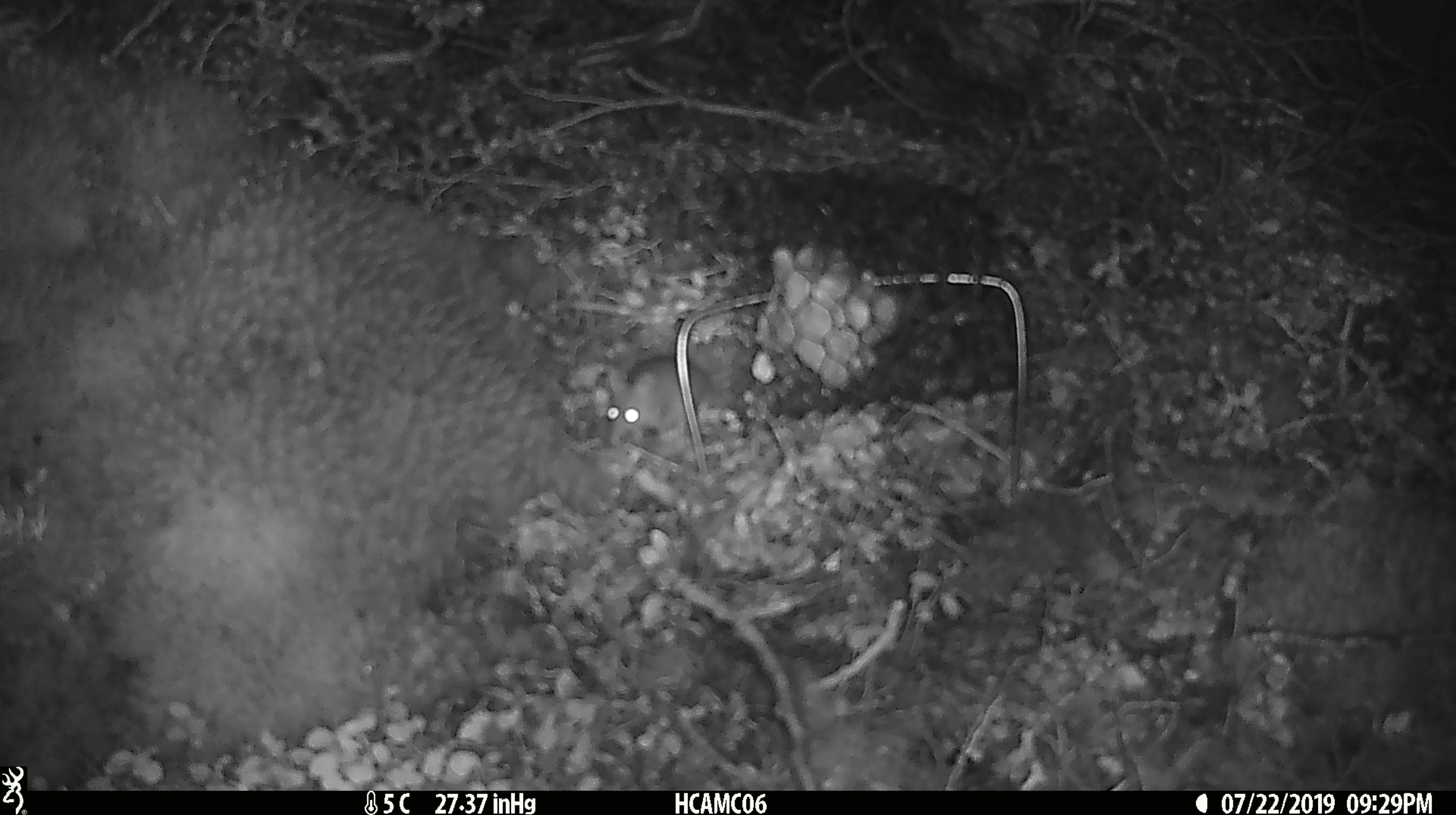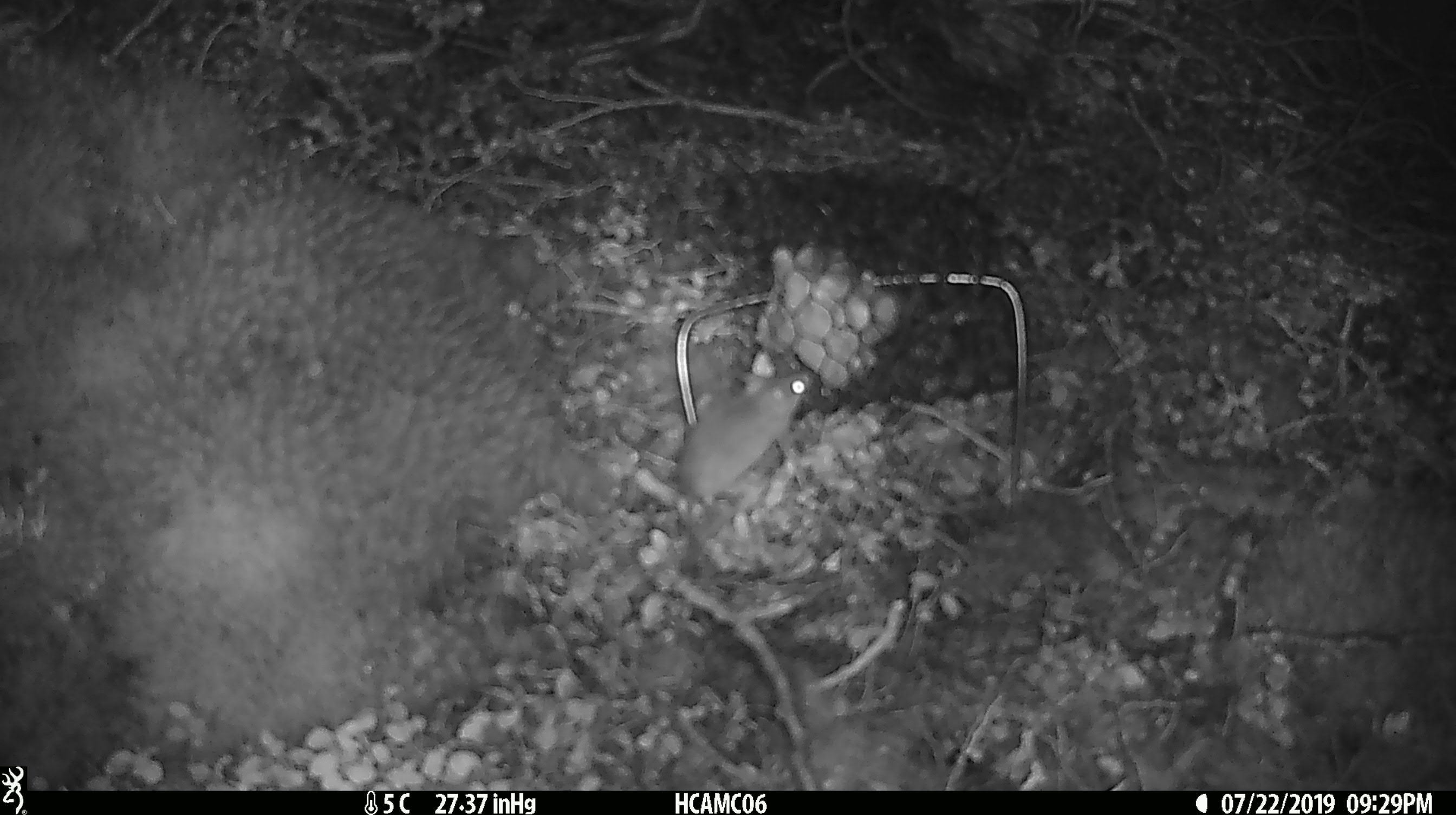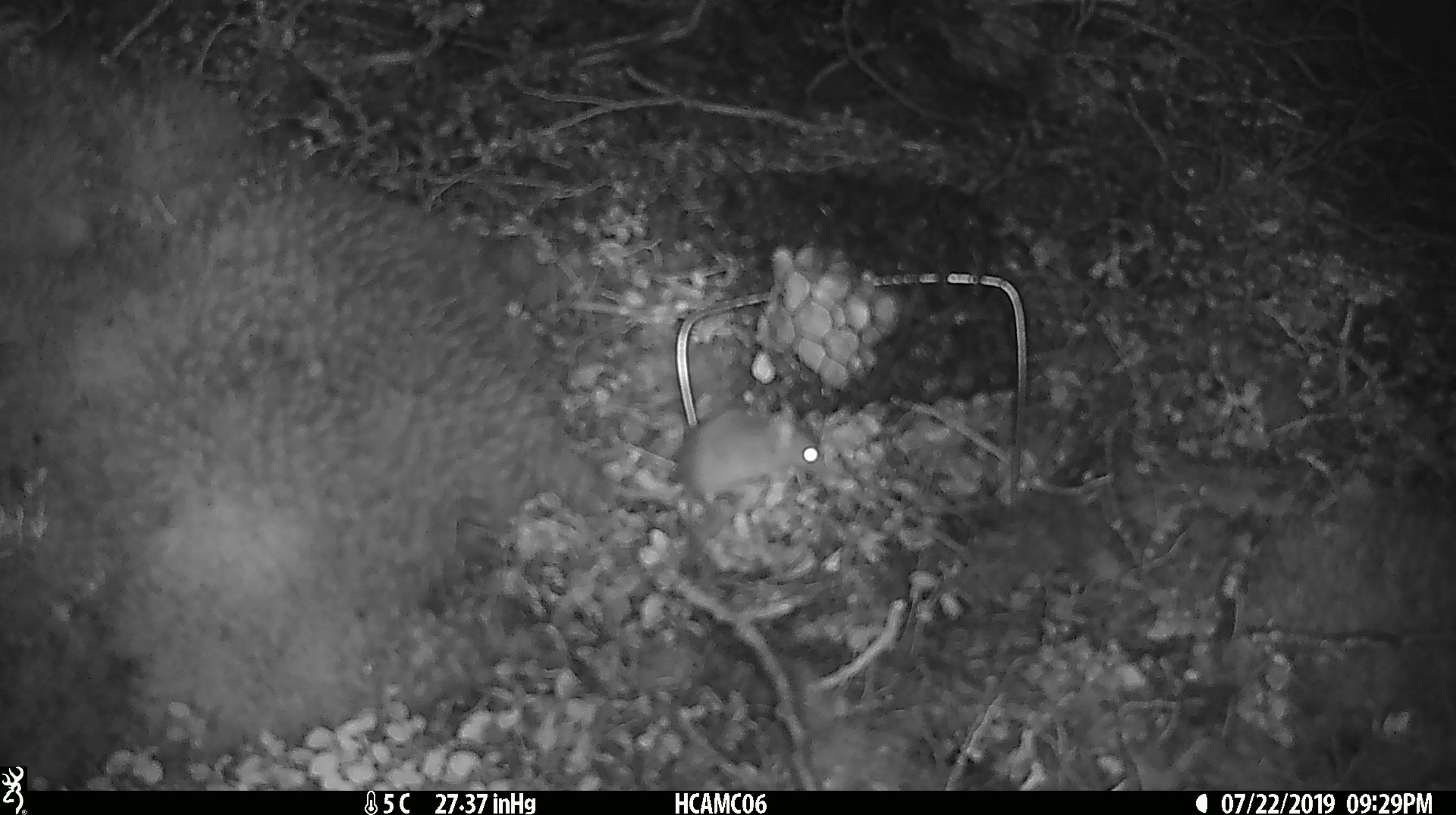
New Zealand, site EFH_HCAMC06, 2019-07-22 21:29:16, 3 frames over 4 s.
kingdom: Animalia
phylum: Chordata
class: Mammalia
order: Rodentia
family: Muridae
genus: Mus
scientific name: Mus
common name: mouse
Mouse (Mus).